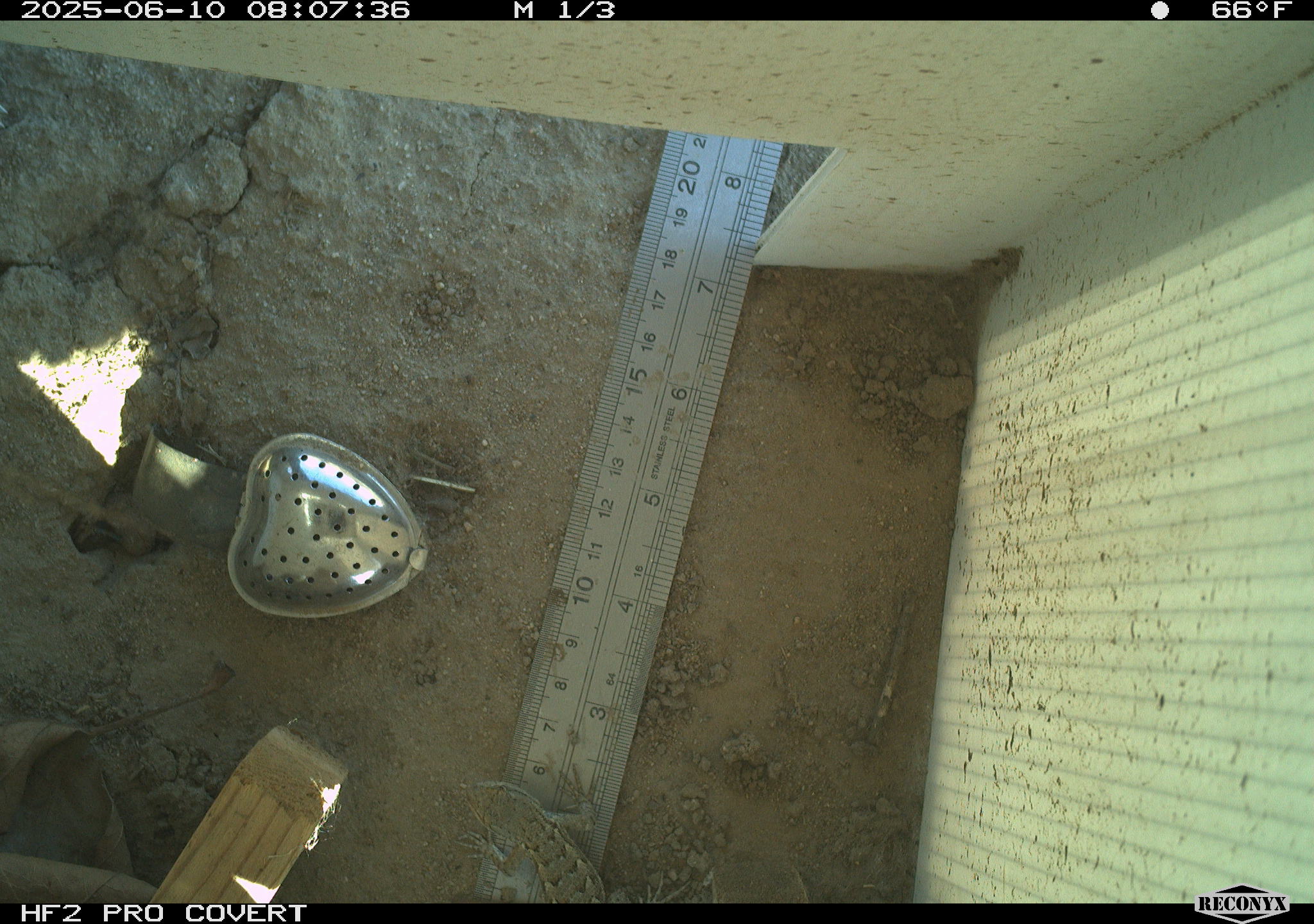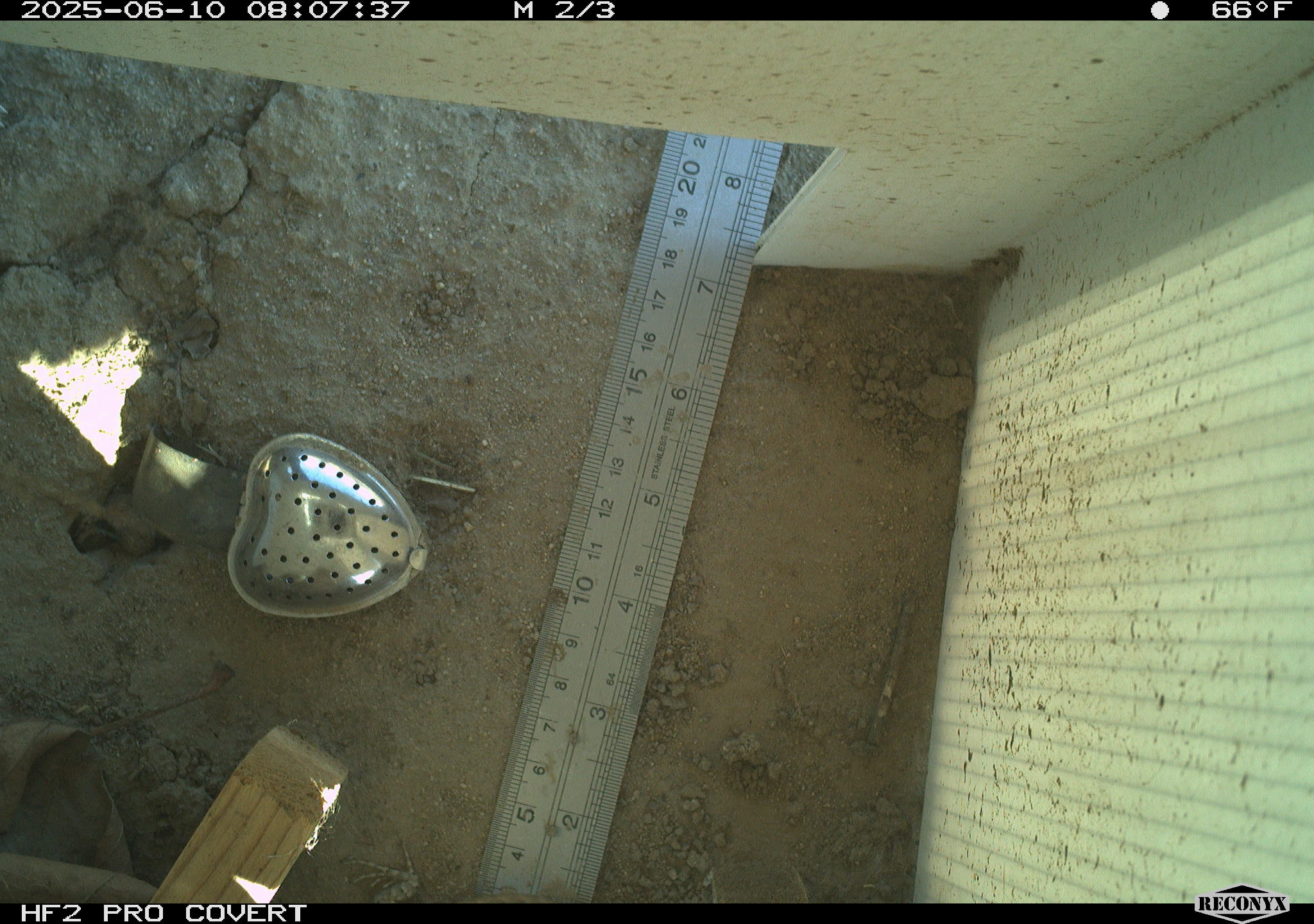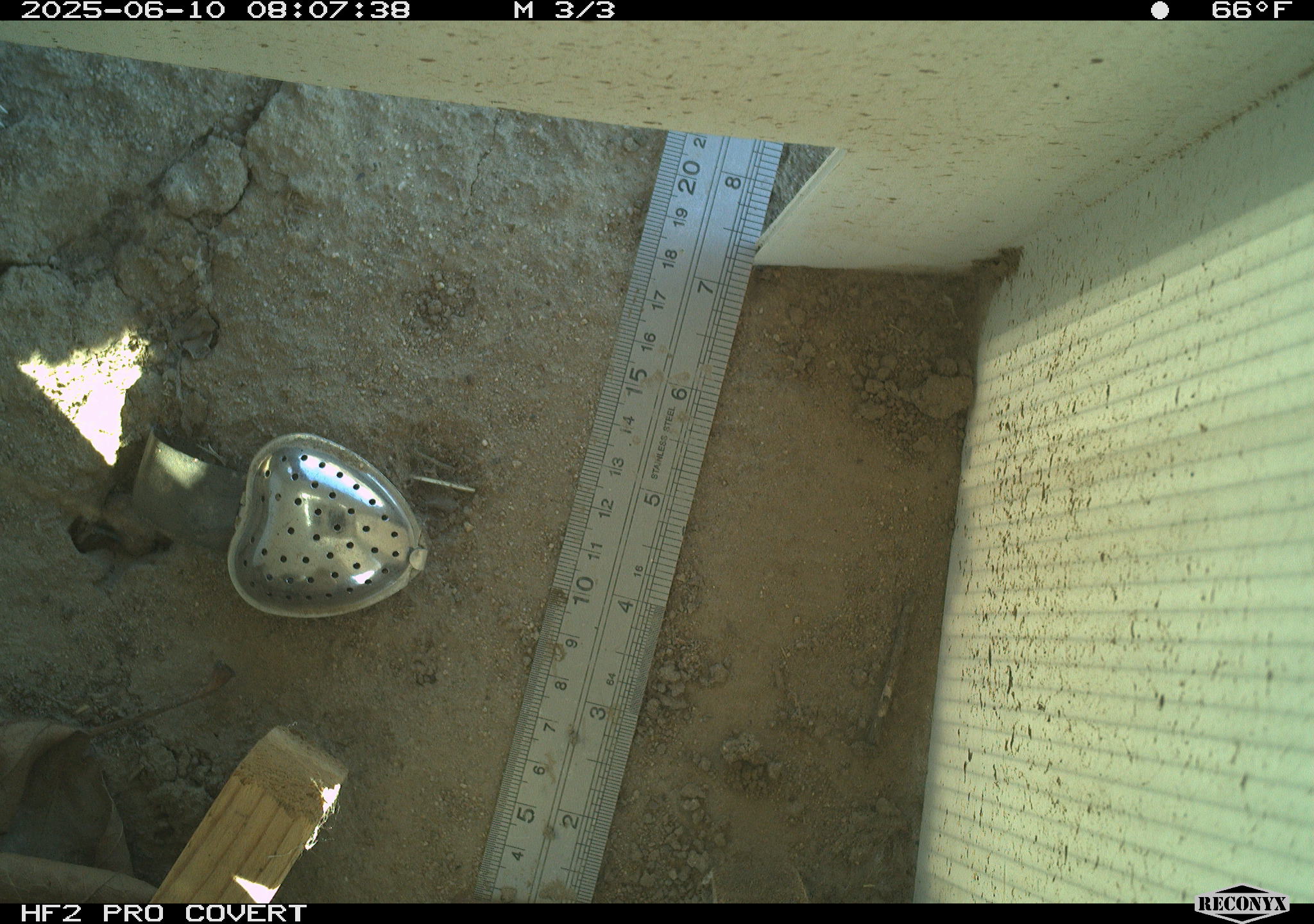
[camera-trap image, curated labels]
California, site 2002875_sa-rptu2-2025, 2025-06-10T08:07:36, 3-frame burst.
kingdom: Animalia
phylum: Chordata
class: Reptilia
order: Squamata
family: Phrynosomatidae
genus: Sceloporus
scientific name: Sceloporus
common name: spiny lizards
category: sceloporus species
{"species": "sceloporus species (spiny lizards) (Sceloporus)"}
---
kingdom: Animalia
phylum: Chordata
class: Reptilia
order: Squamata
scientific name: Squamata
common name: lizards and snakes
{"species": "lizards and snakes (Squamata)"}